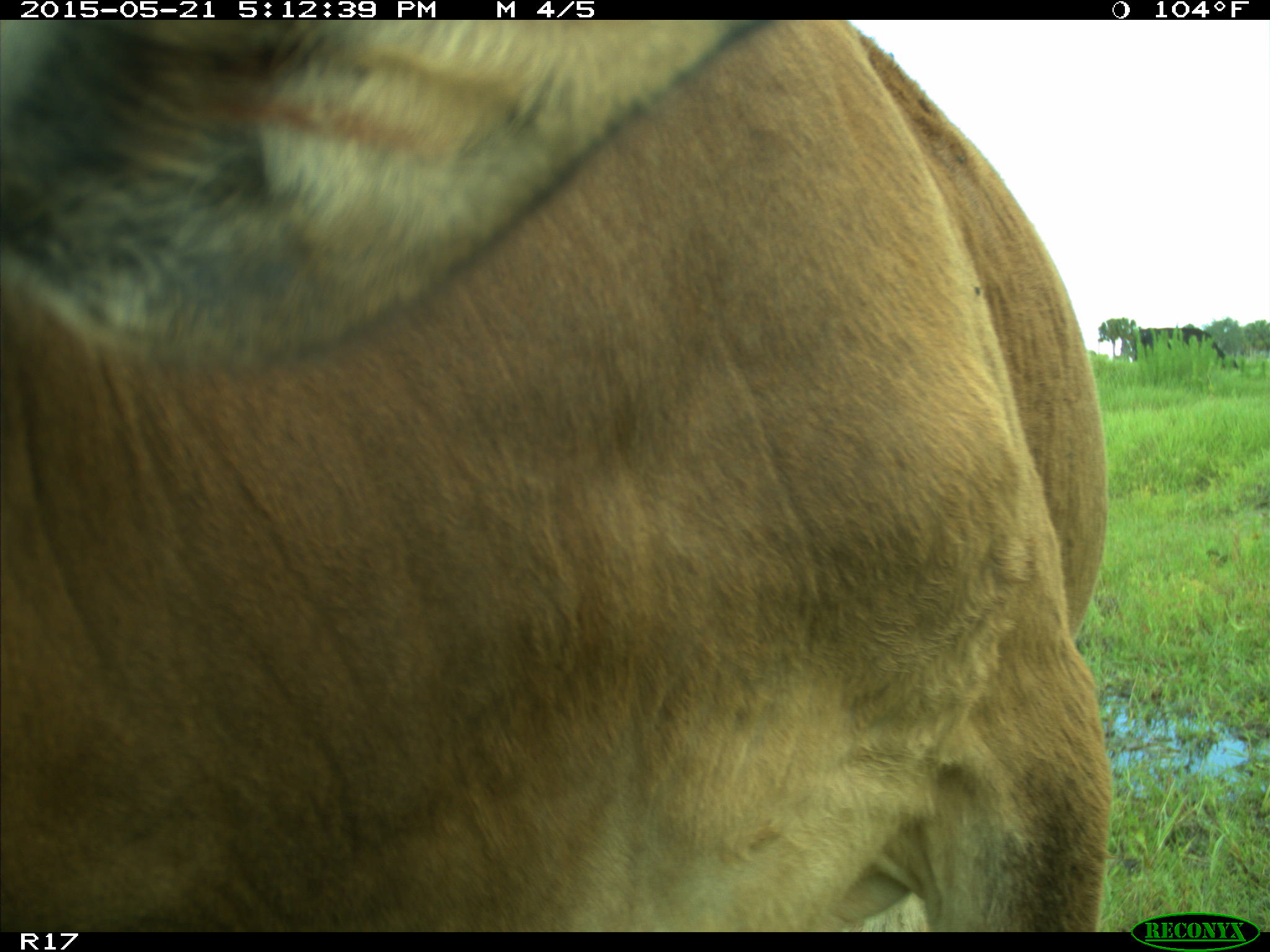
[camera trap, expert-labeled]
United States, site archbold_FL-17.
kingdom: Animalia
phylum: Chordata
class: Mammalia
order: Artiodactyla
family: Bovidae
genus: Bos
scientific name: Bos taurus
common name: domestic cow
Bos taurus (domestic cow).